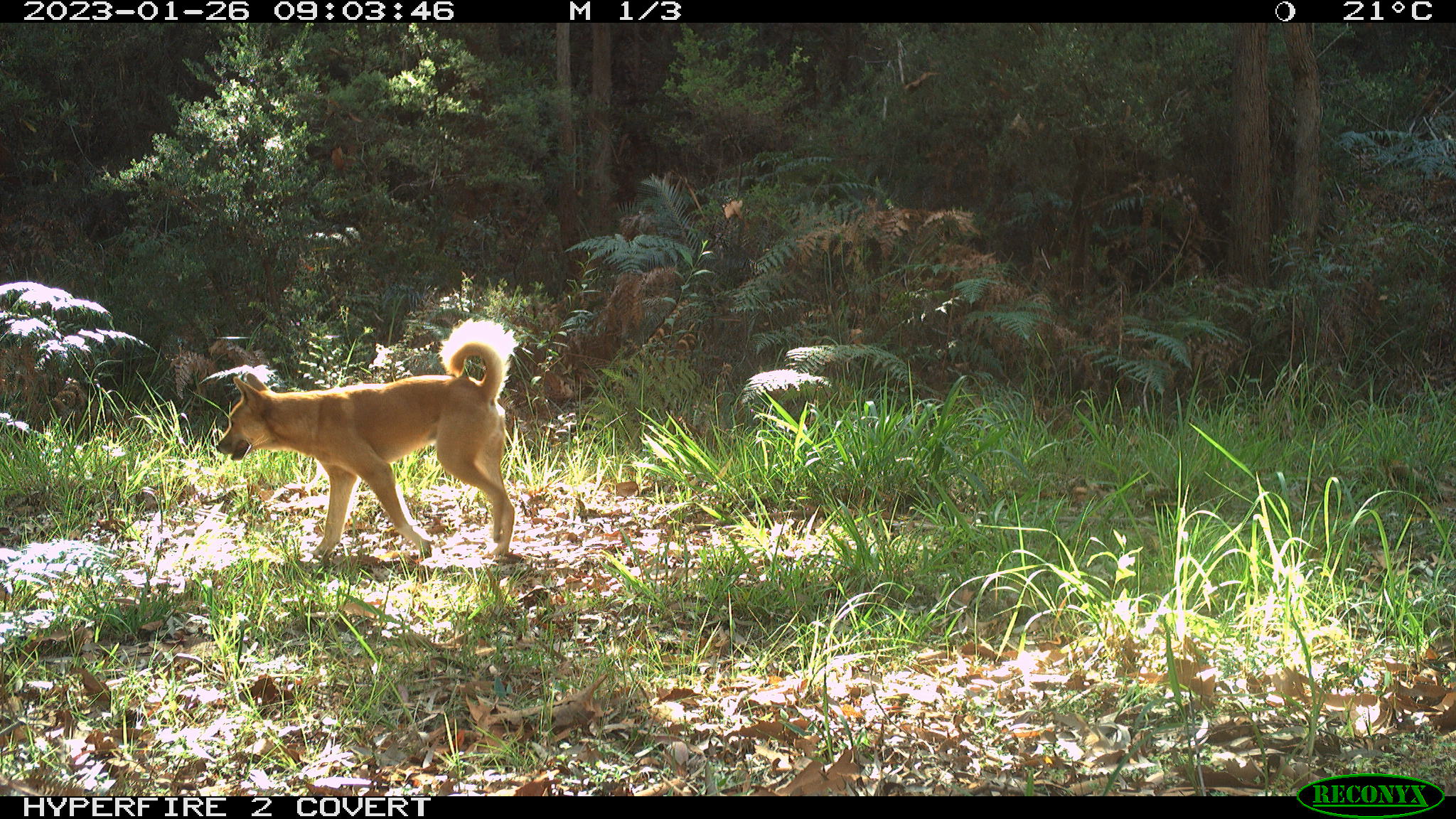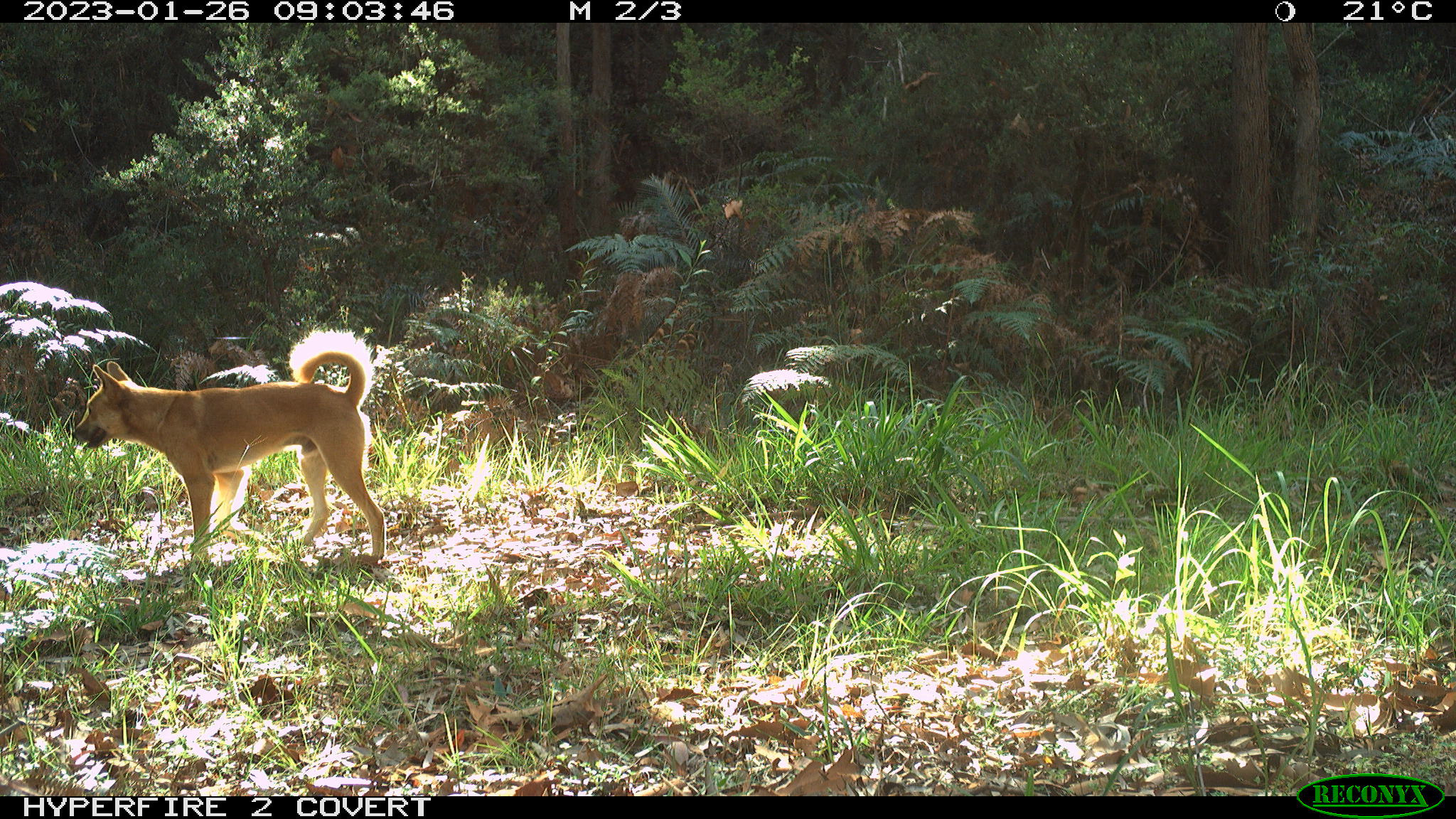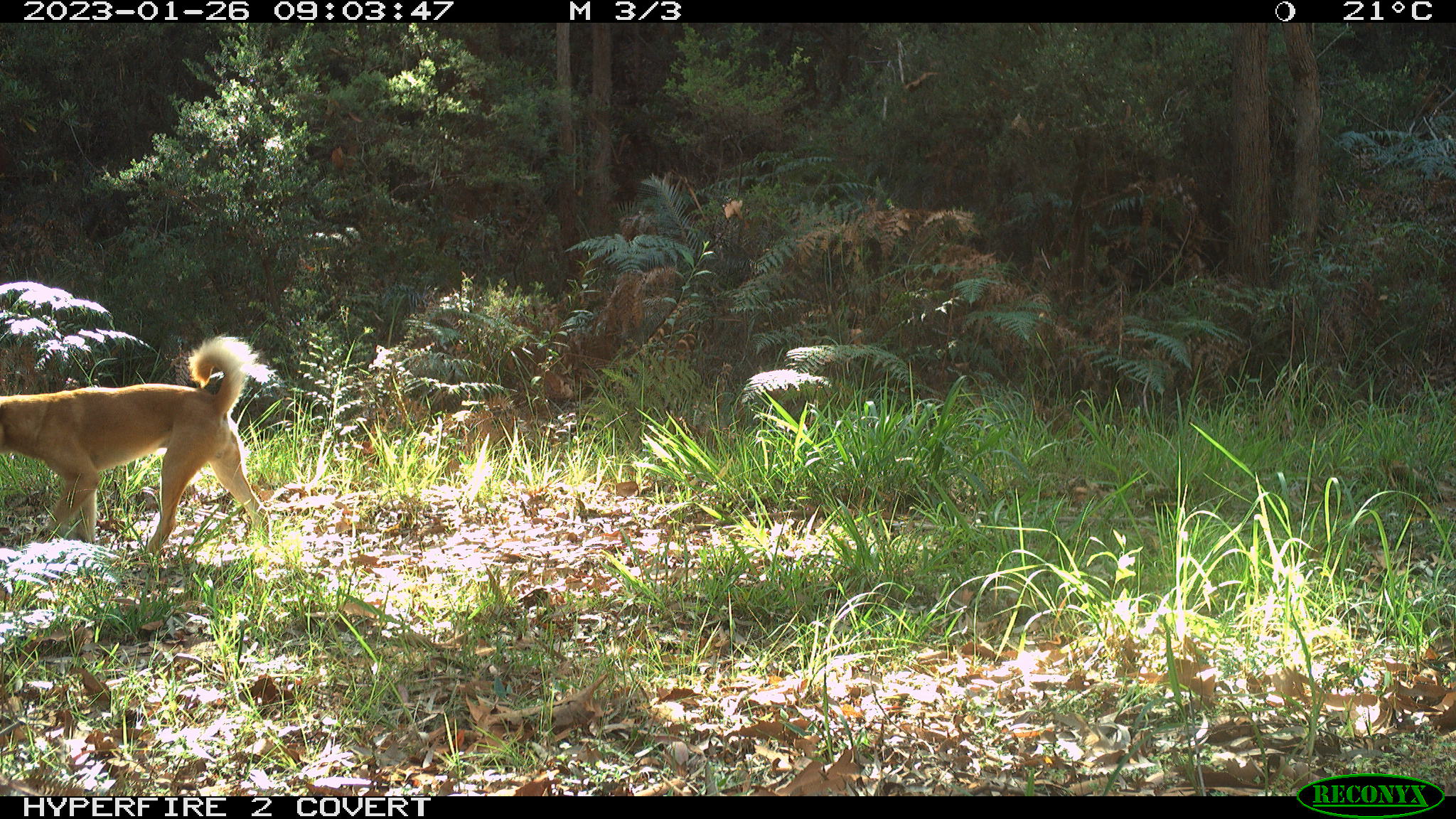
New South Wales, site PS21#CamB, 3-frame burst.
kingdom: Animalia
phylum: Chordata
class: Mammalia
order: Carnivora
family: Canidae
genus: Canis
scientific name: Canis familiaris dingo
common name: dingo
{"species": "dingo (Canis familiaris dingo)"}